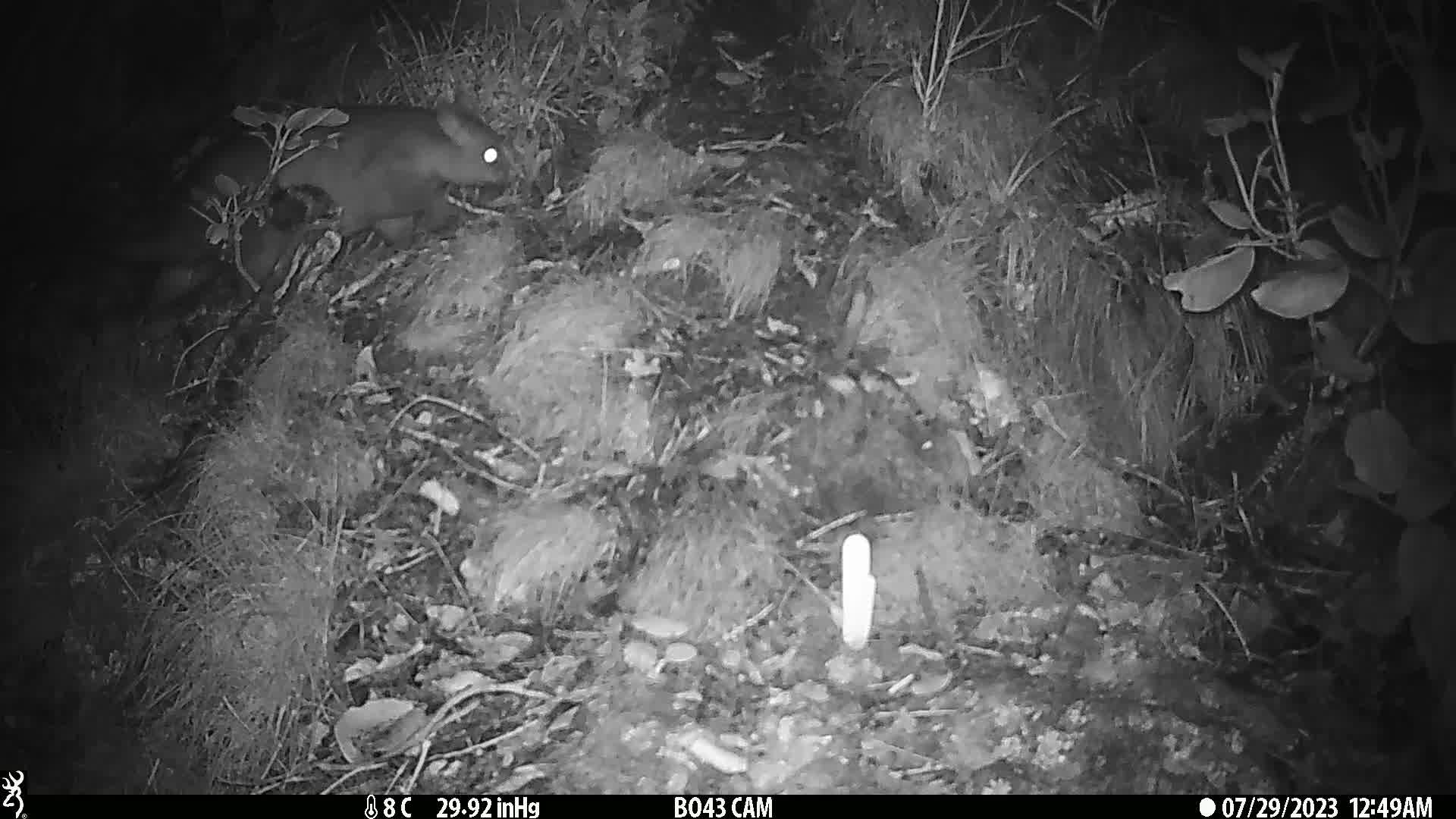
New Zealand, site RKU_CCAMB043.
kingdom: Animalia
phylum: Chordata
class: Mammalia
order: Diprotodontia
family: Phalangeridae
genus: Trichosurus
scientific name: Trichosurus vulpecula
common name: common brushtail possum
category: possum